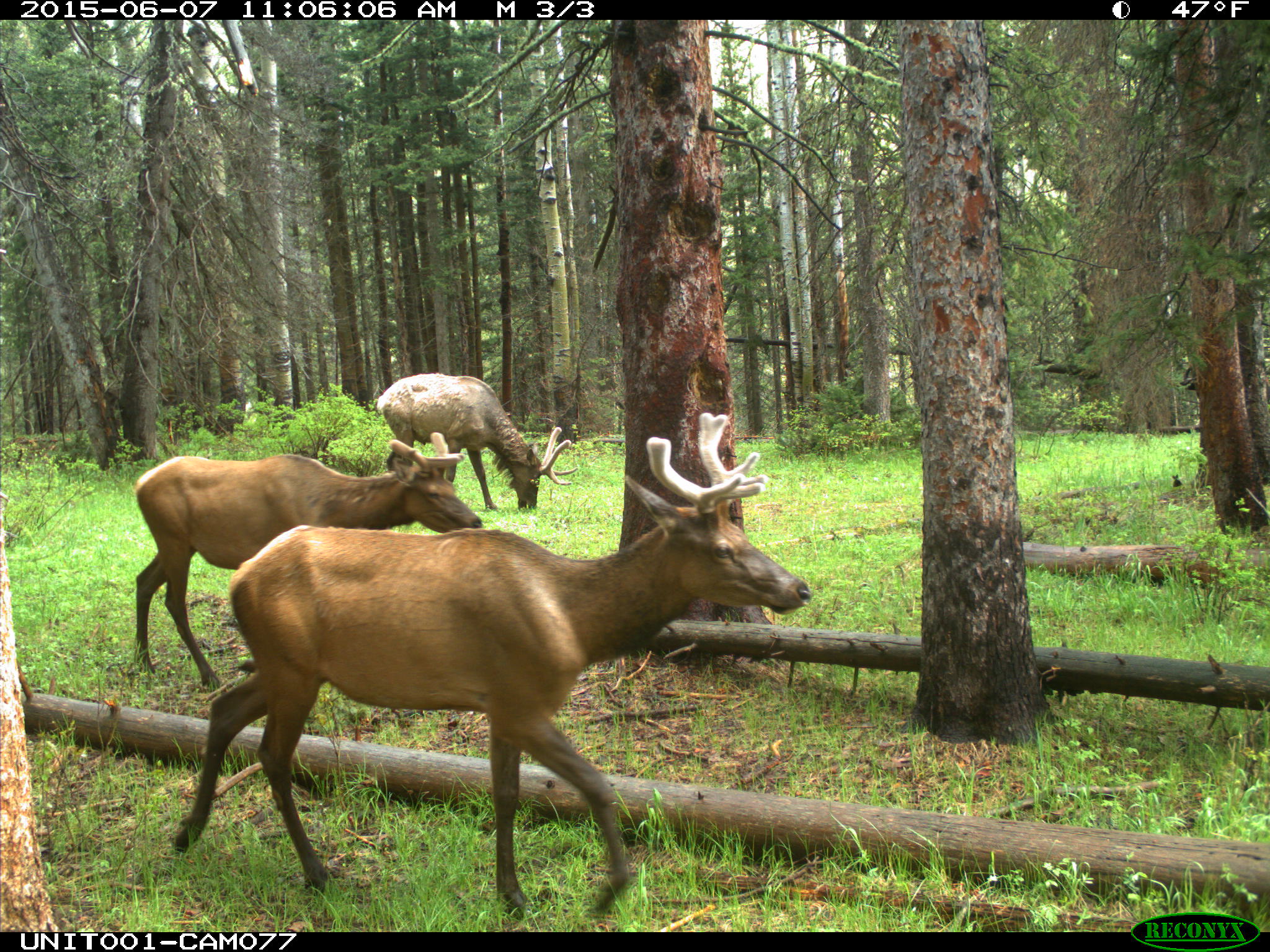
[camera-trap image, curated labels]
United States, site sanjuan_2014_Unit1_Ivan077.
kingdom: Animalia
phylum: Chordata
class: Mammalia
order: Artiodactyla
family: Cervidae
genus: Cervus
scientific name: Cervus elaphus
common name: red deer